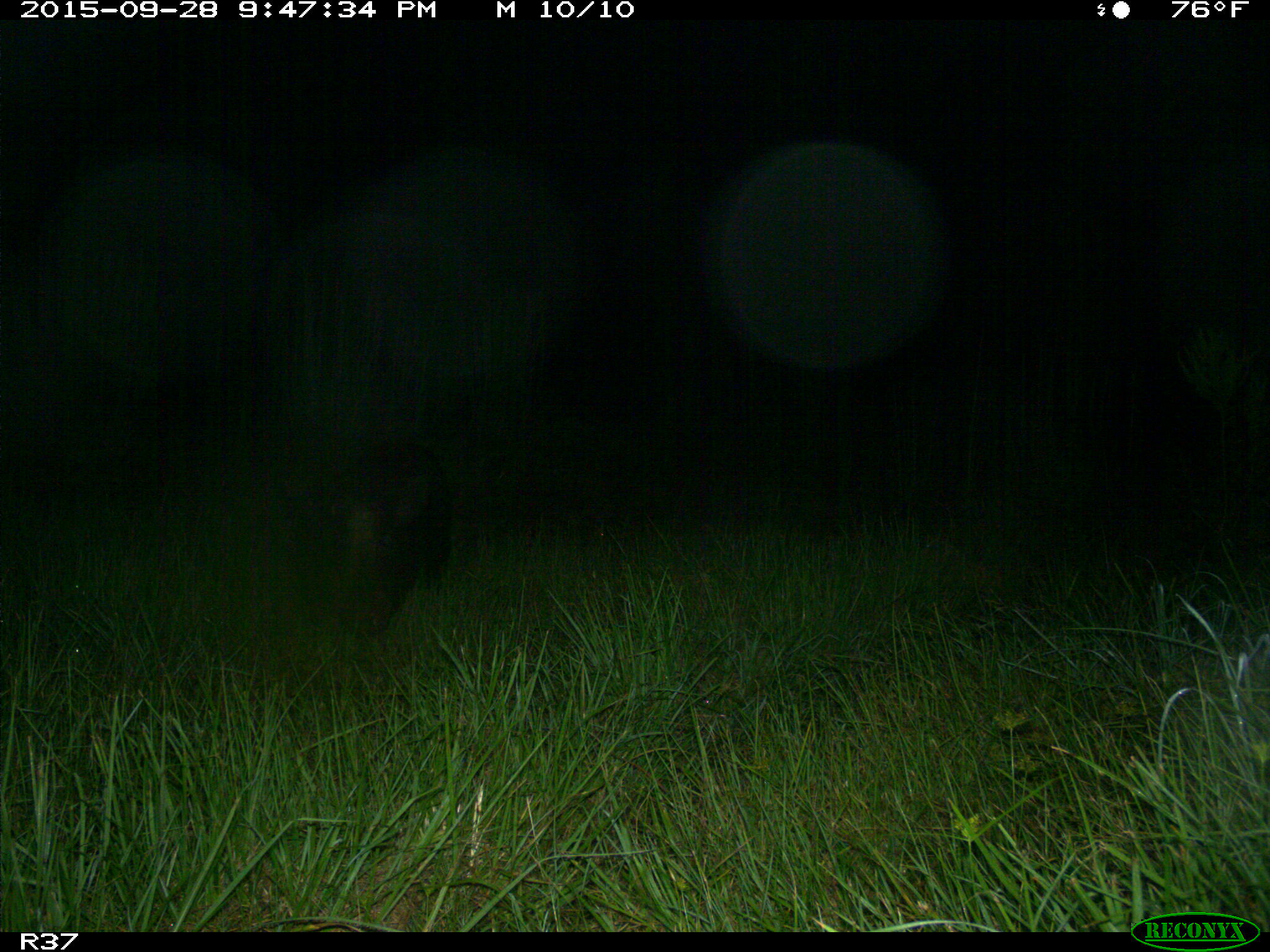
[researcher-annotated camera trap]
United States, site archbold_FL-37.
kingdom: Animalia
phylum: Chordata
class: Mammalia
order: Artiodactyla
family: Suidae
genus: Sus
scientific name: Sus scrofa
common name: wild boar